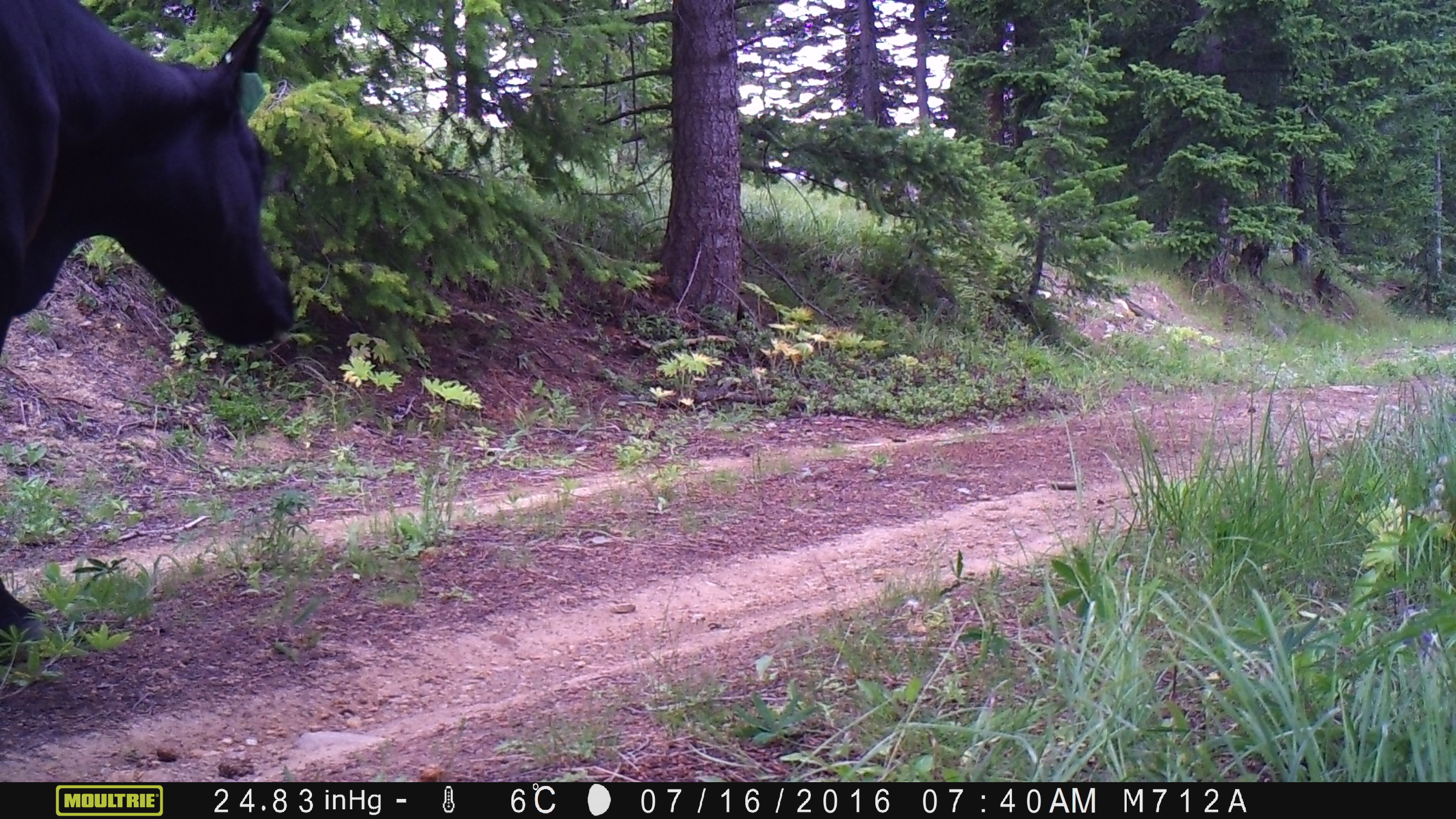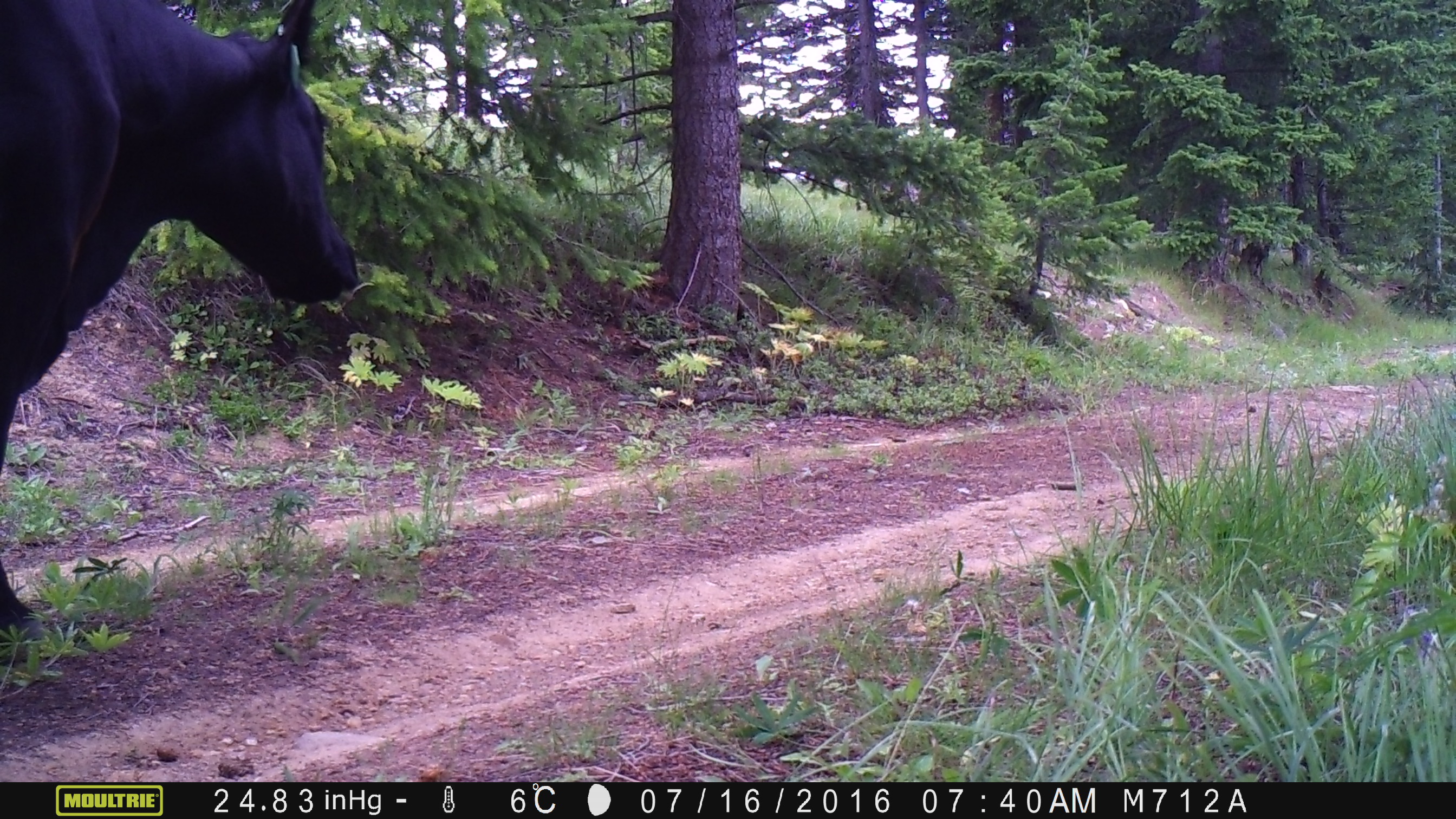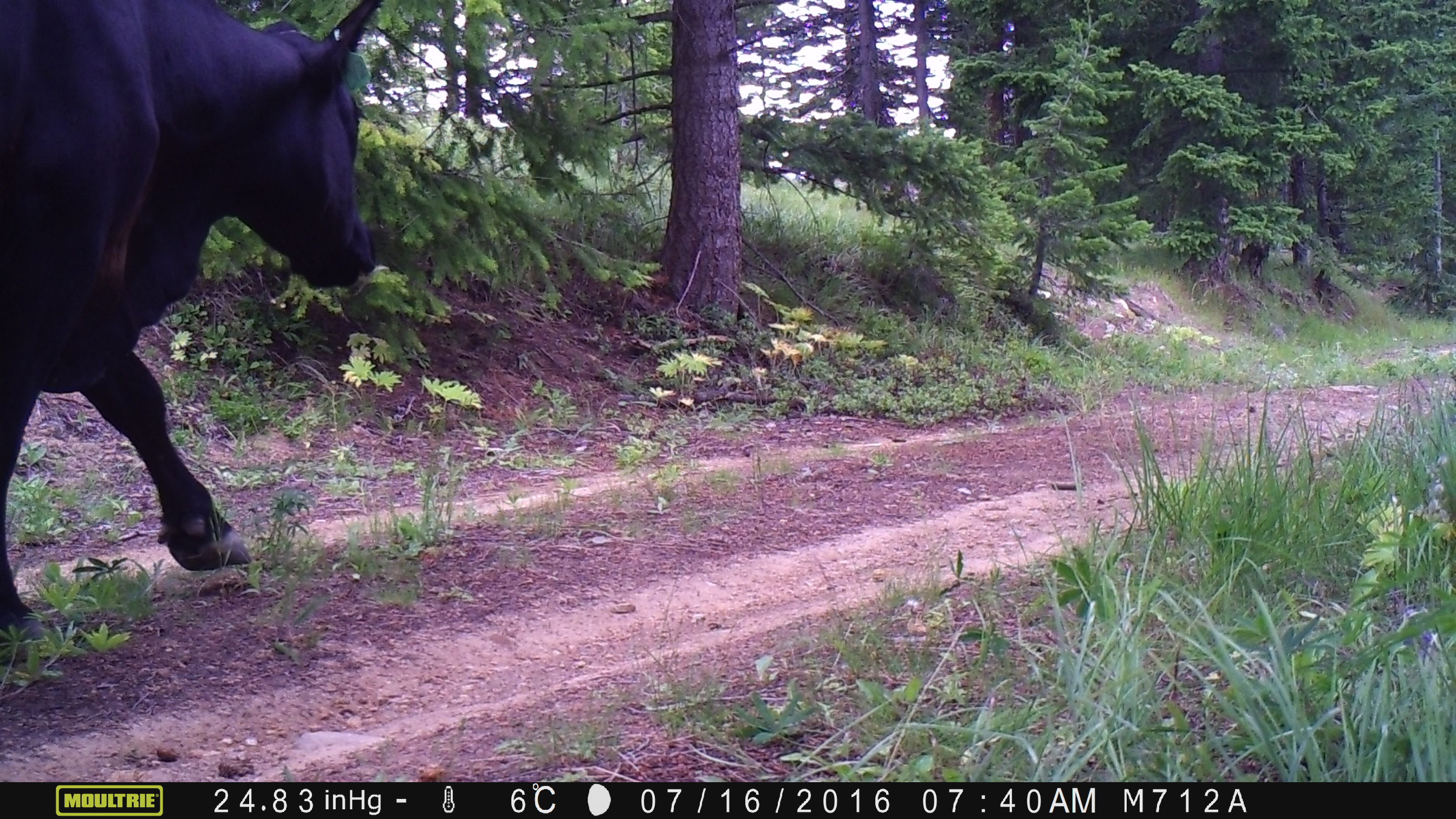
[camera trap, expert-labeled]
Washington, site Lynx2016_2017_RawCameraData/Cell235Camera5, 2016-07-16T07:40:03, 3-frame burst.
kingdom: Animalia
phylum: Chordata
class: Mammalia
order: Artiodactyla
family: Bovidae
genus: Bos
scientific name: Bos taurus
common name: domestic cattle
Domestic cattle (Bos taurus). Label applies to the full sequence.